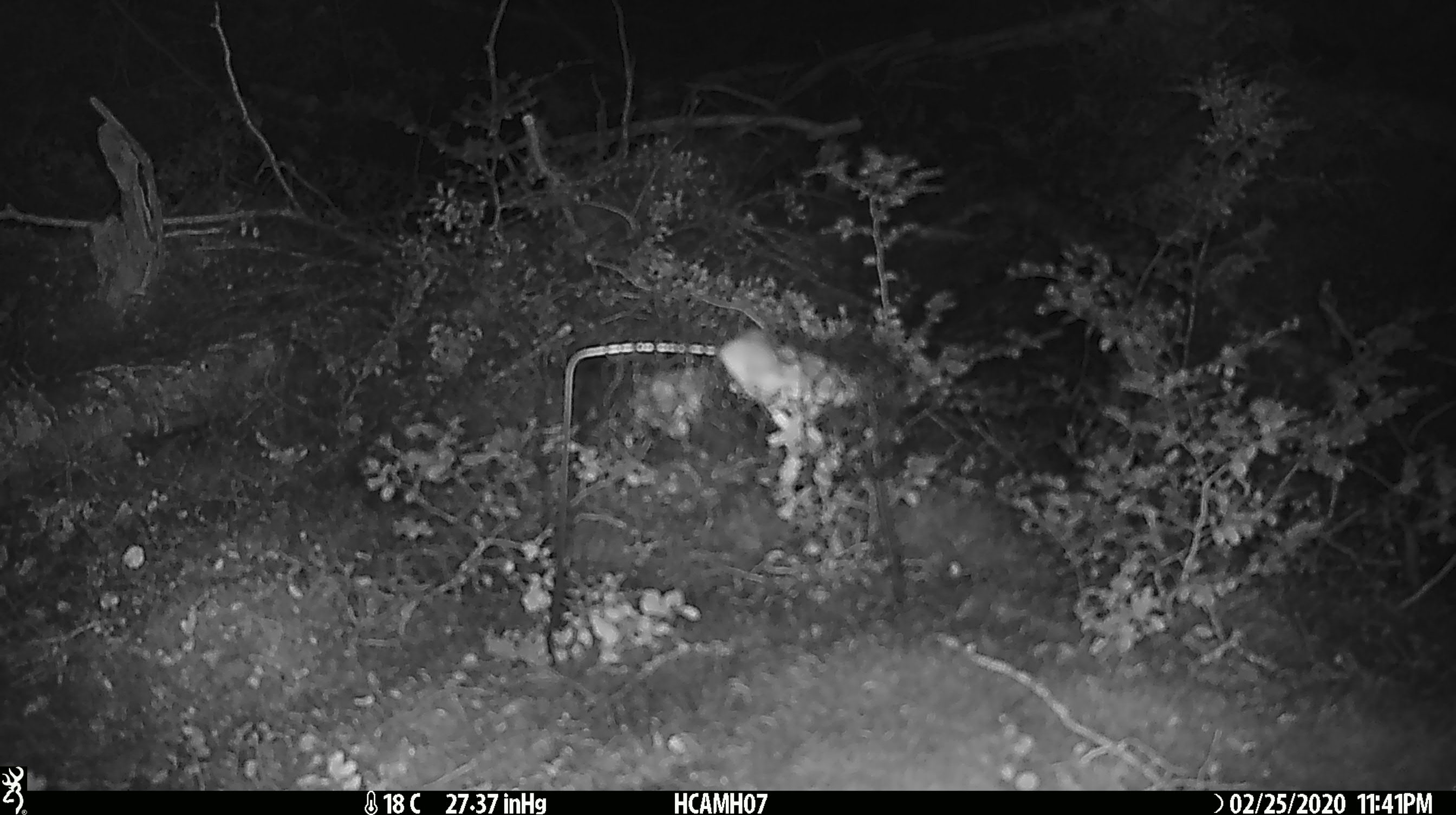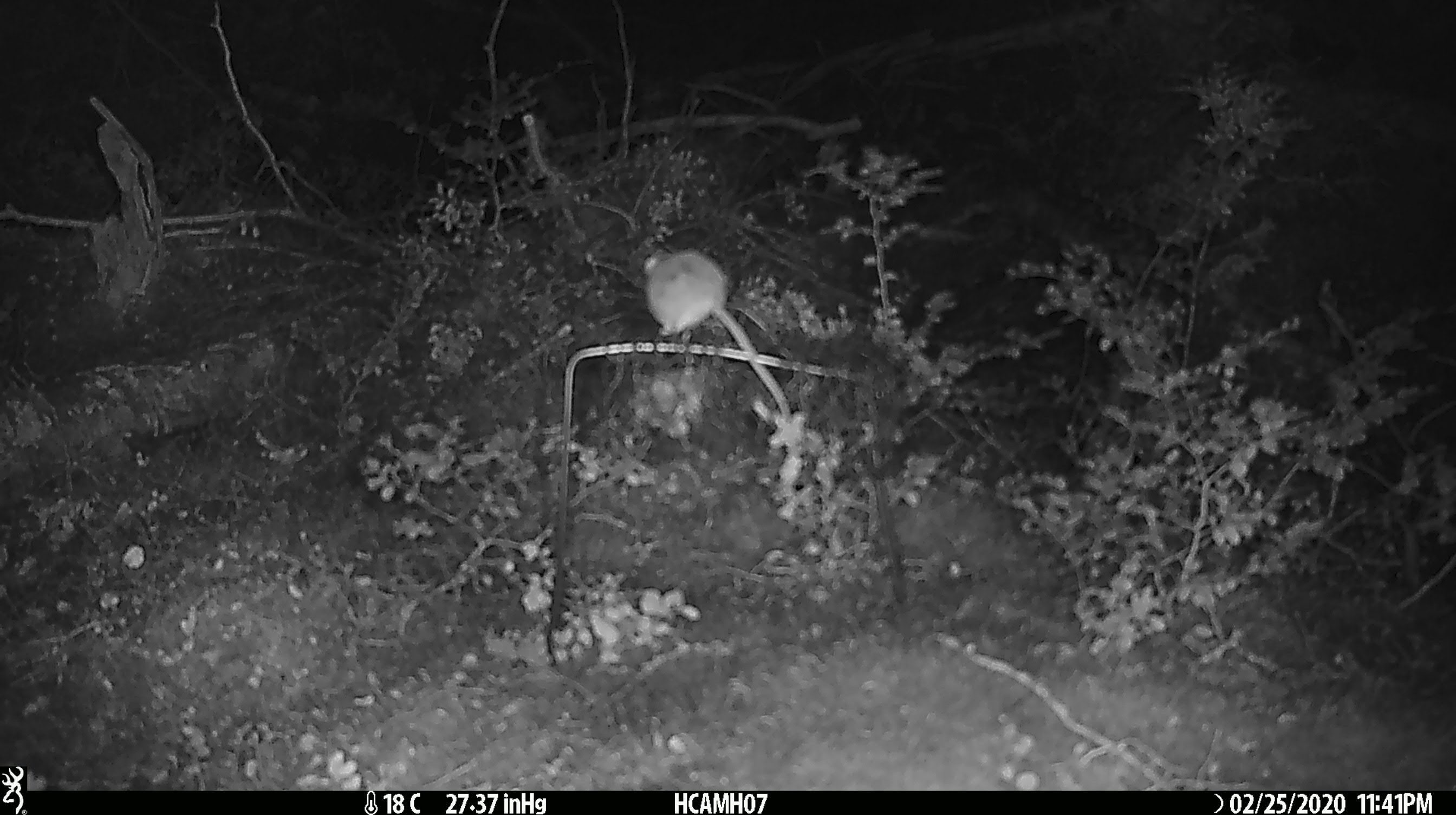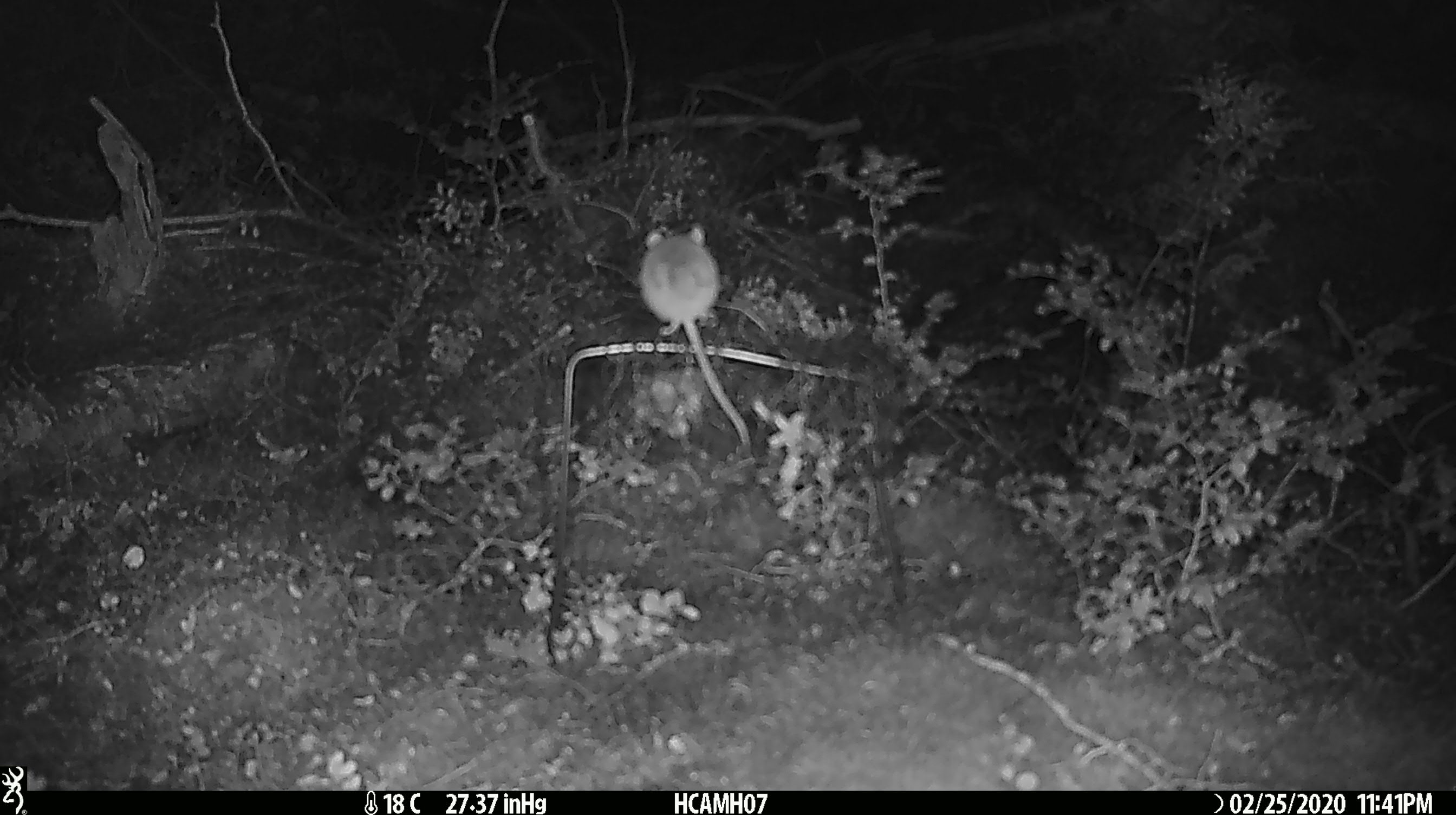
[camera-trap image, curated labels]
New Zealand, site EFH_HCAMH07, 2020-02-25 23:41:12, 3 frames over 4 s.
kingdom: Animalia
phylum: Chordata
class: Mammalia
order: Rodentia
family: Muridae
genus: Mus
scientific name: Mus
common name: mouse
Mouse (Mus).